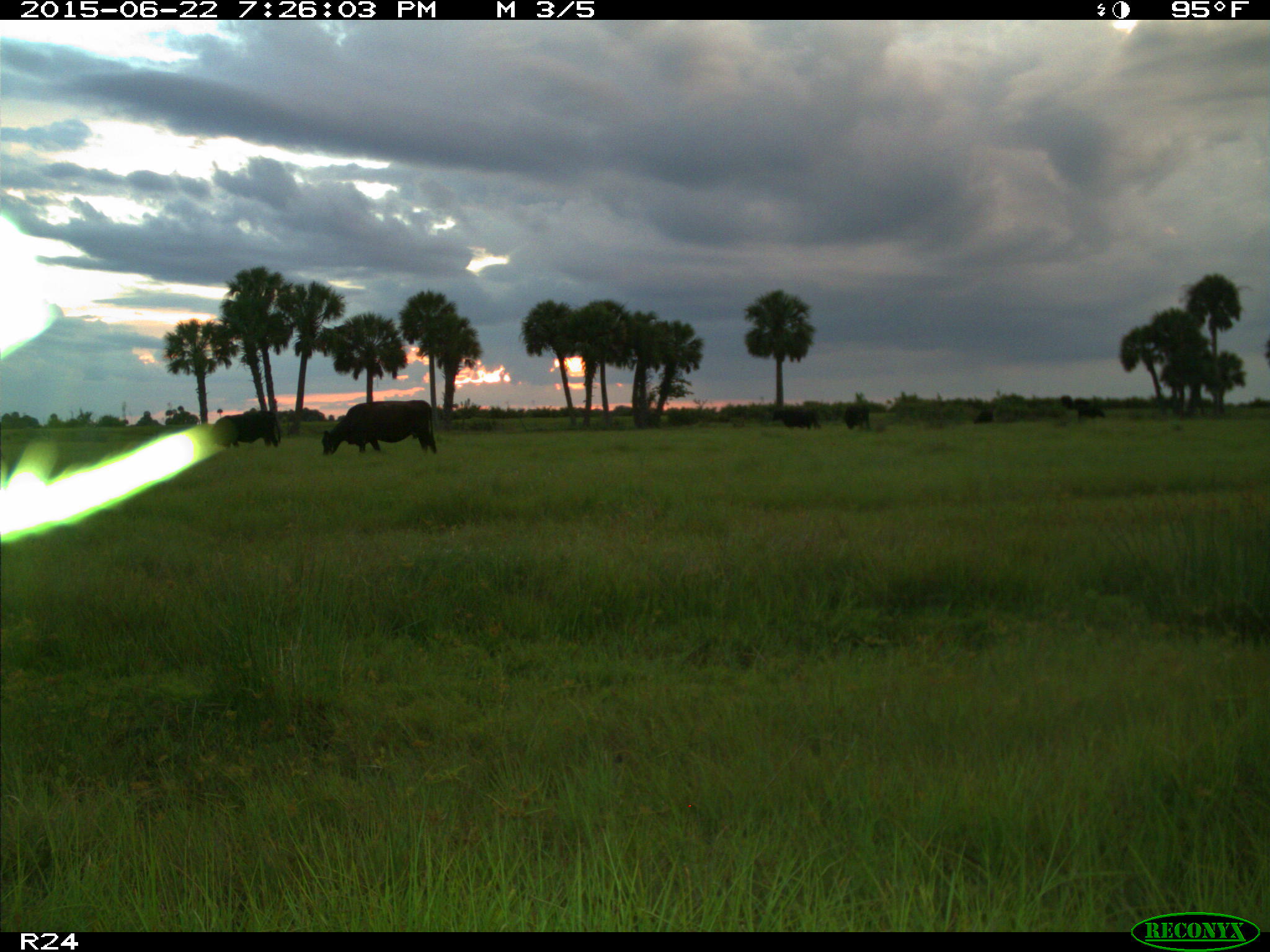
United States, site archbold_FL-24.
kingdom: Animalia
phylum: Chordata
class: Mammalia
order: Artiodactyla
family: Bovidae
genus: Bos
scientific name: Bos taurus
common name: domestic cow